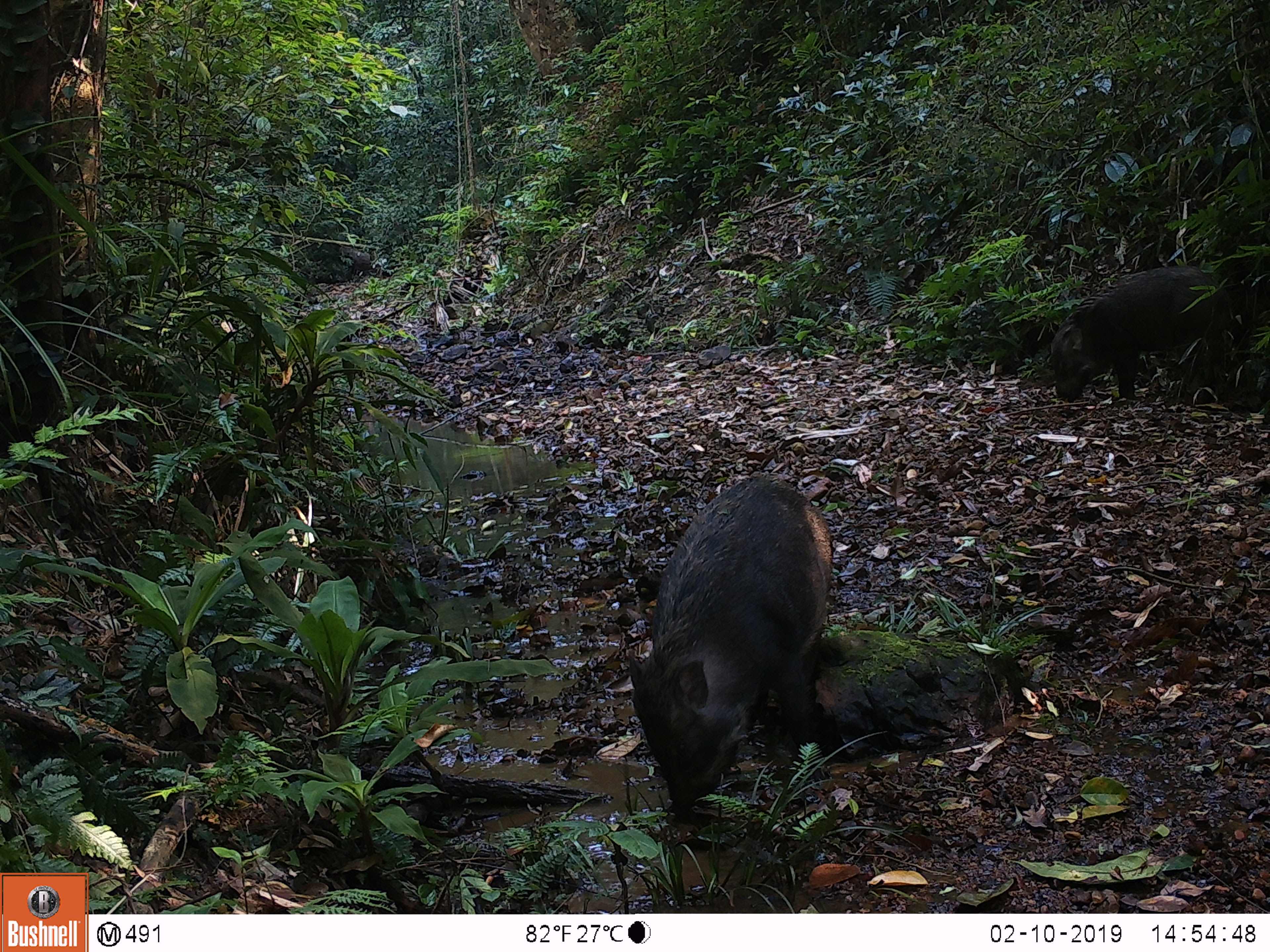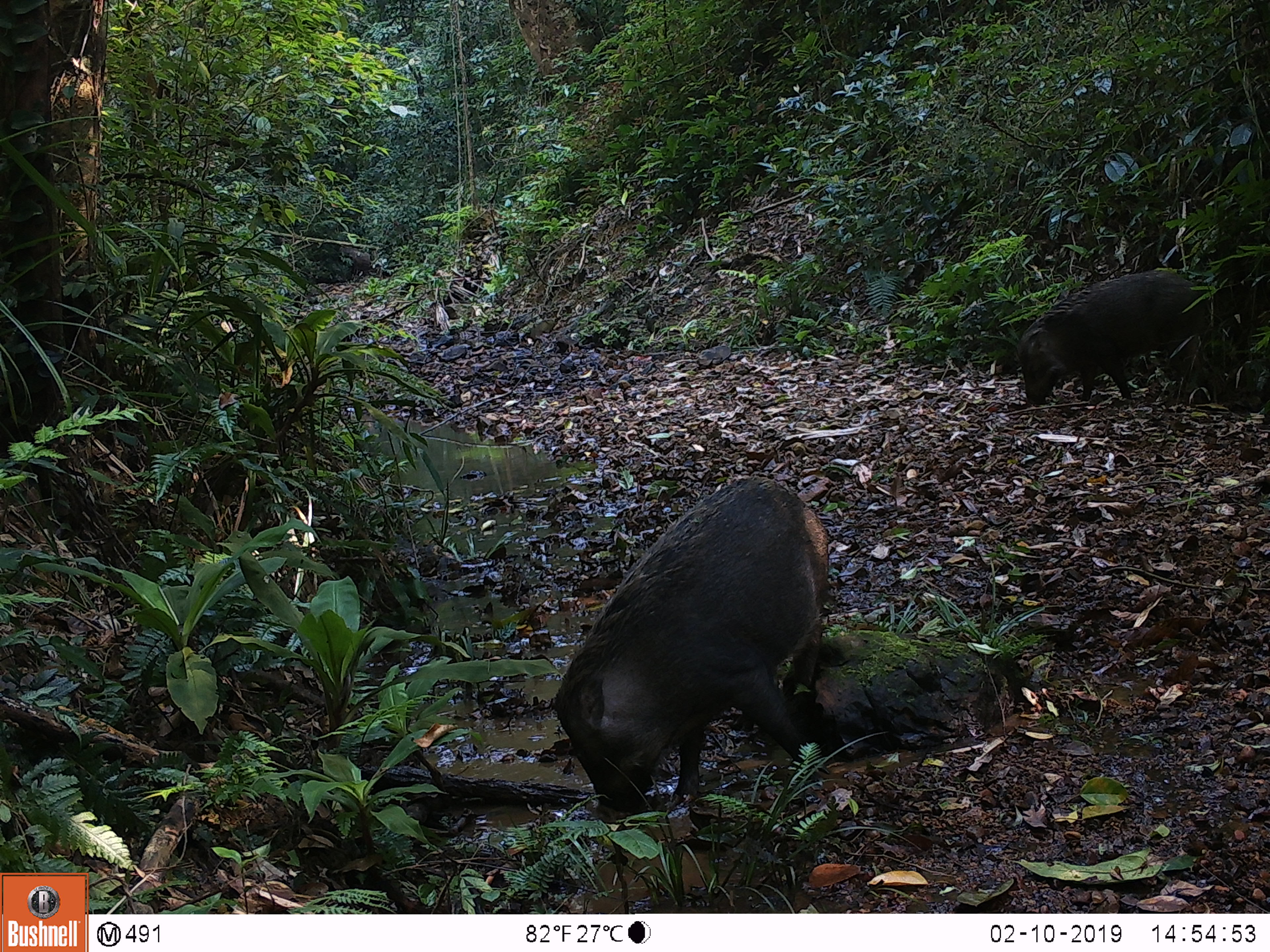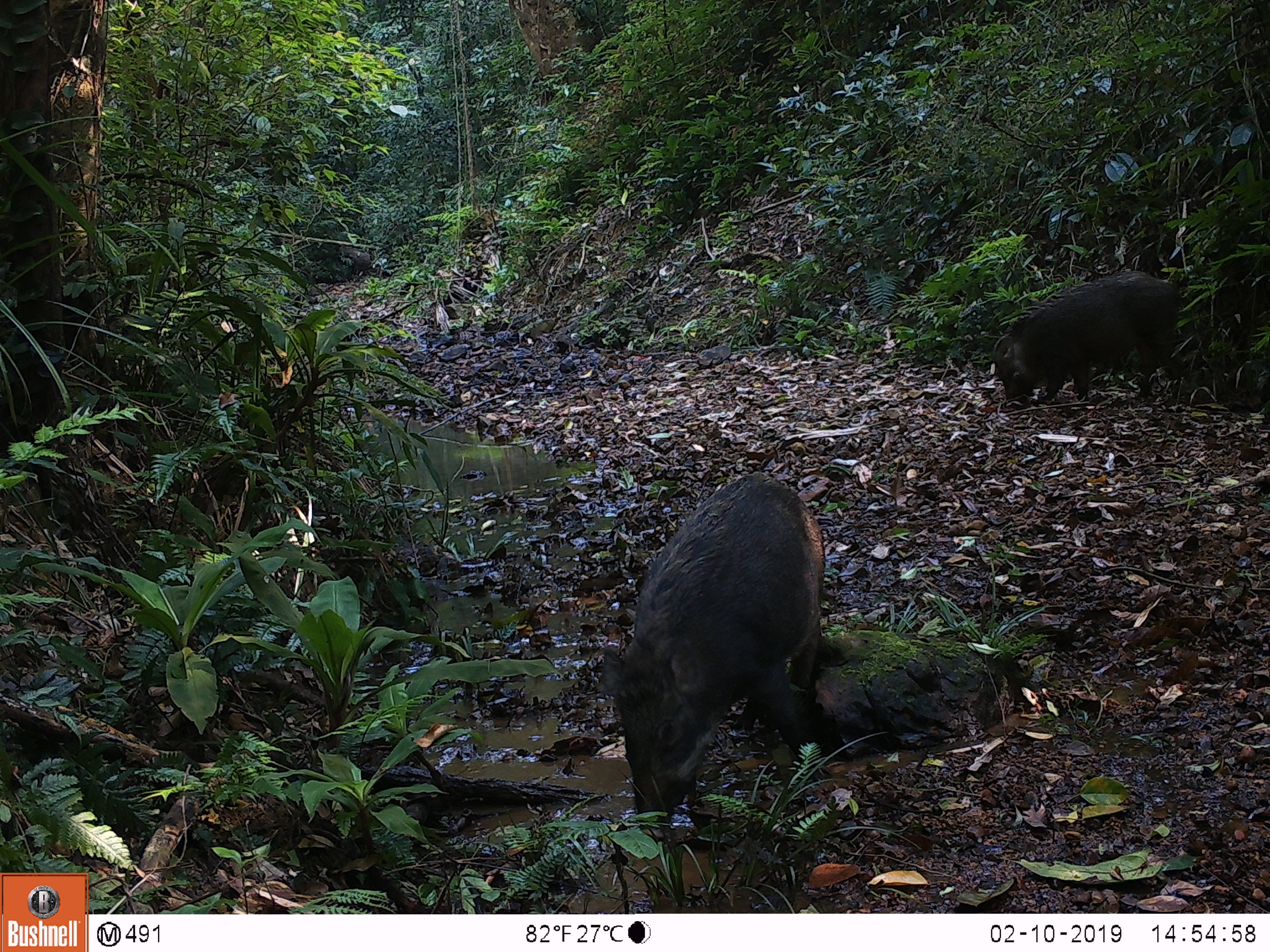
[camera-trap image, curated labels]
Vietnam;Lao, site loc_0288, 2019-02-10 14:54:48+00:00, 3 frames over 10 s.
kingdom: Animalia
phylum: Chordata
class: Mammalia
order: Artiodactyla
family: Suidae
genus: Sus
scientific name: Sus scrofa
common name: eurasian wild pig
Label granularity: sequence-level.